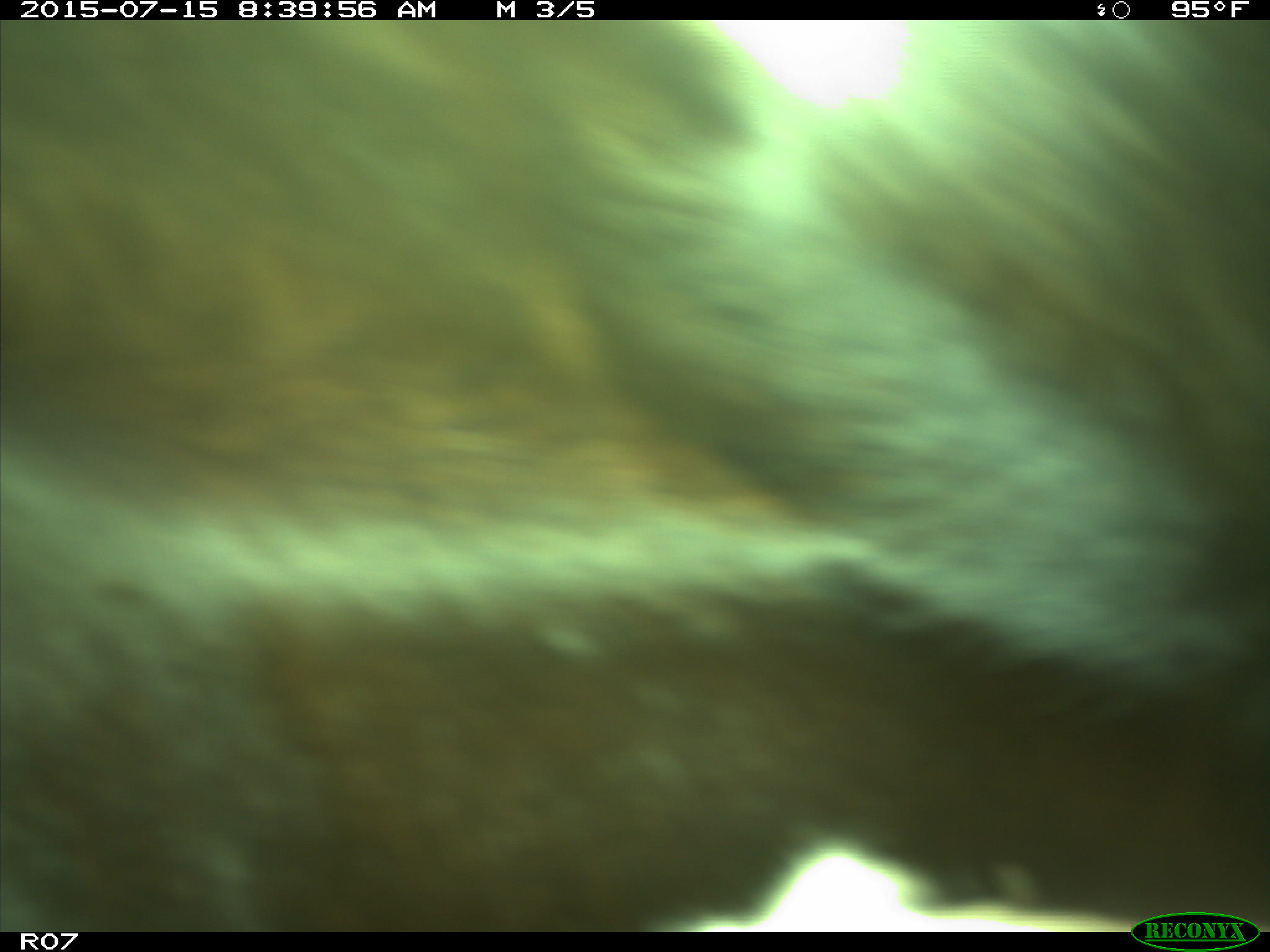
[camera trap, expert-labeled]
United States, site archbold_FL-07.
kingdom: Animalia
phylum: Chordata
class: Mammalia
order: Artiodactyla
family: Bovidae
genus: Bos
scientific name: Bos taurus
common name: domestic cow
Bos taurus (domestic cow).